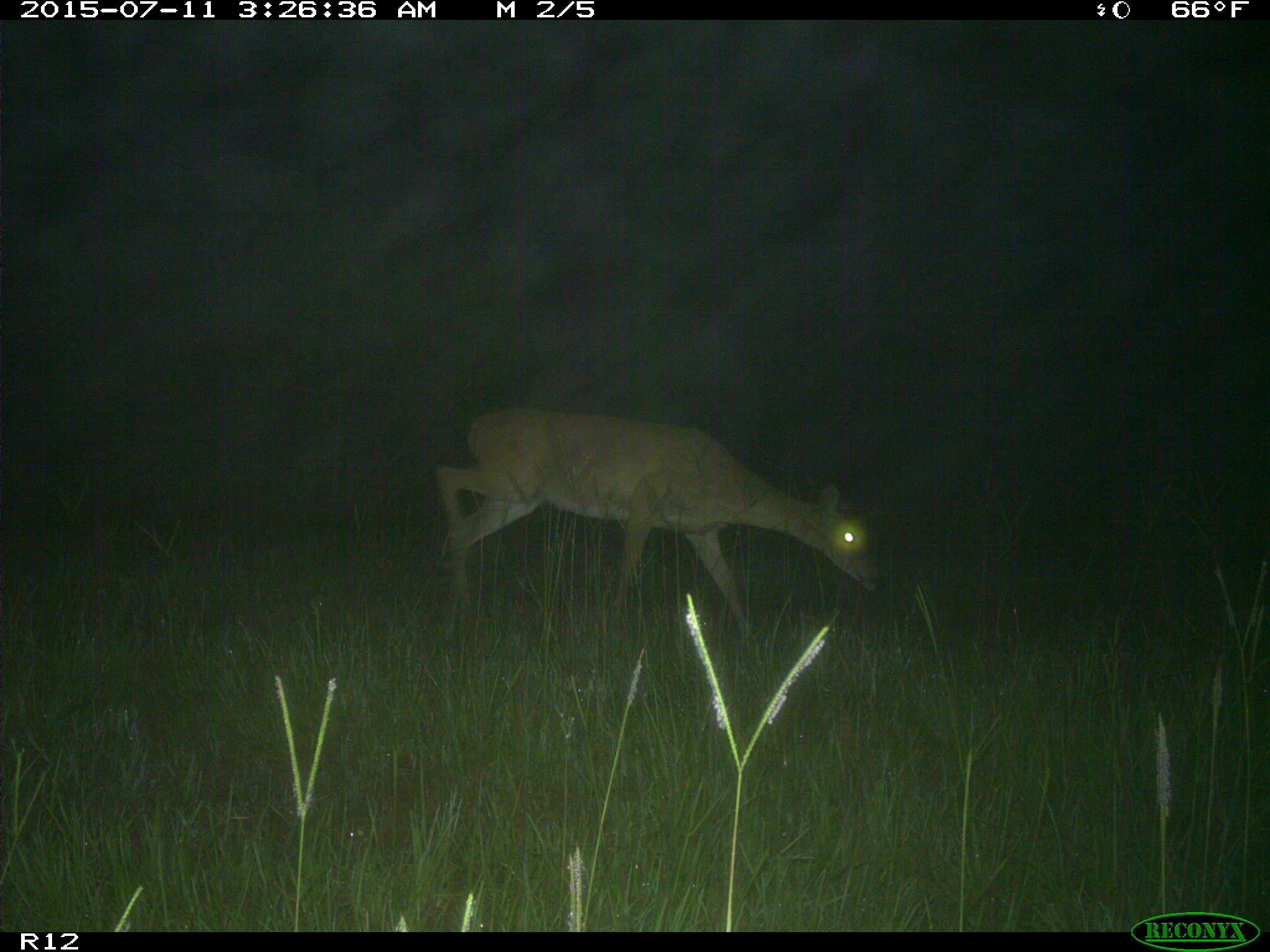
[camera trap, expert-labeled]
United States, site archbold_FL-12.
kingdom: Animalia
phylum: Chordata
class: Mammalia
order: Artiodactyla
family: Cervidae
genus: Odocoileus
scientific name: Odocoileus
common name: deer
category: unidentified deer